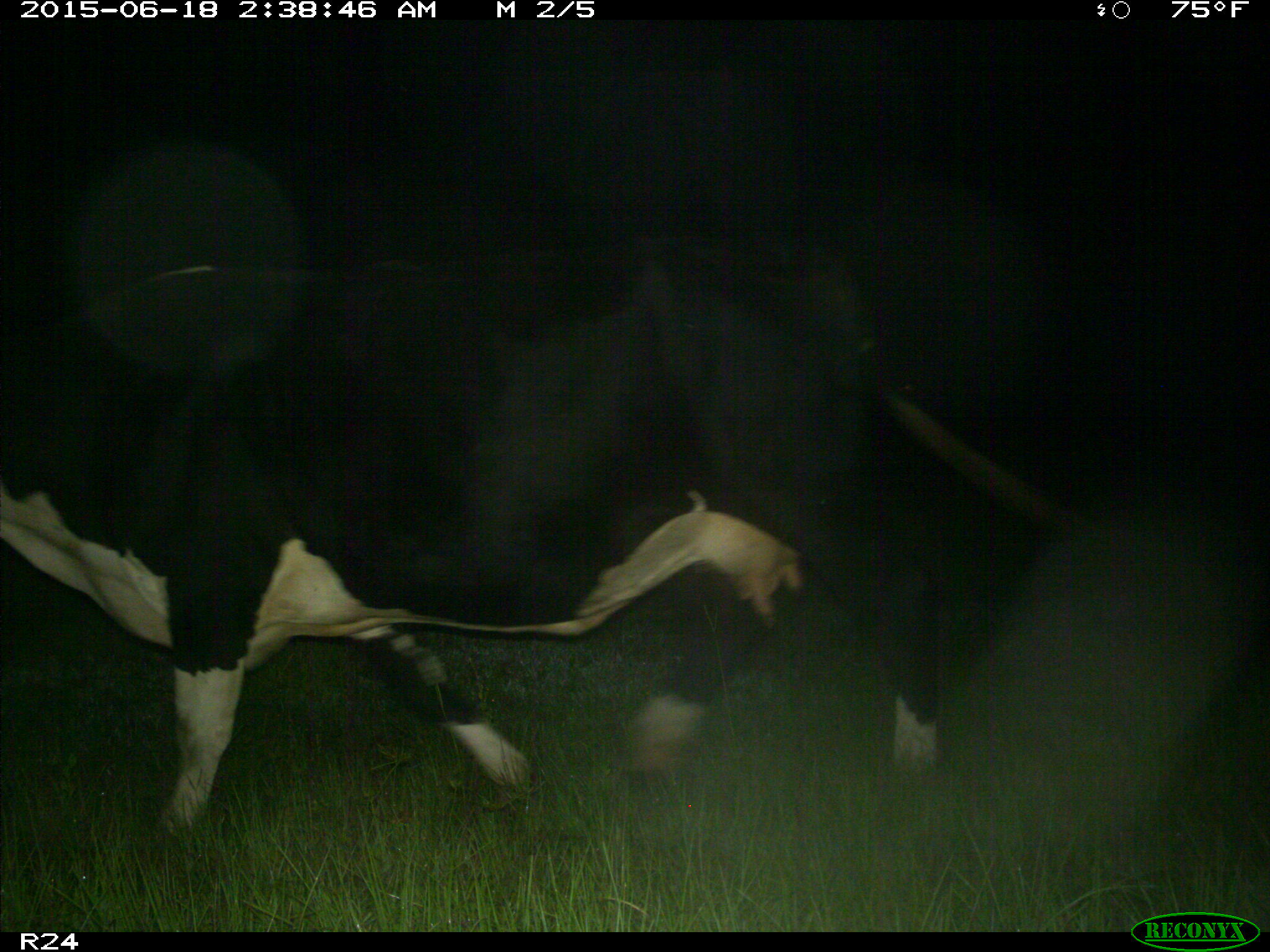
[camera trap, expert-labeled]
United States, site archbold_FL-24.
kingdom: Animalia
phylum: Chordata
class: Mammalia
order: Artiodactyla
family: Bovidae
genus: Bos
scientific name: Bos taurus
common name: domestic cow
Bos taurus (domestic cow).